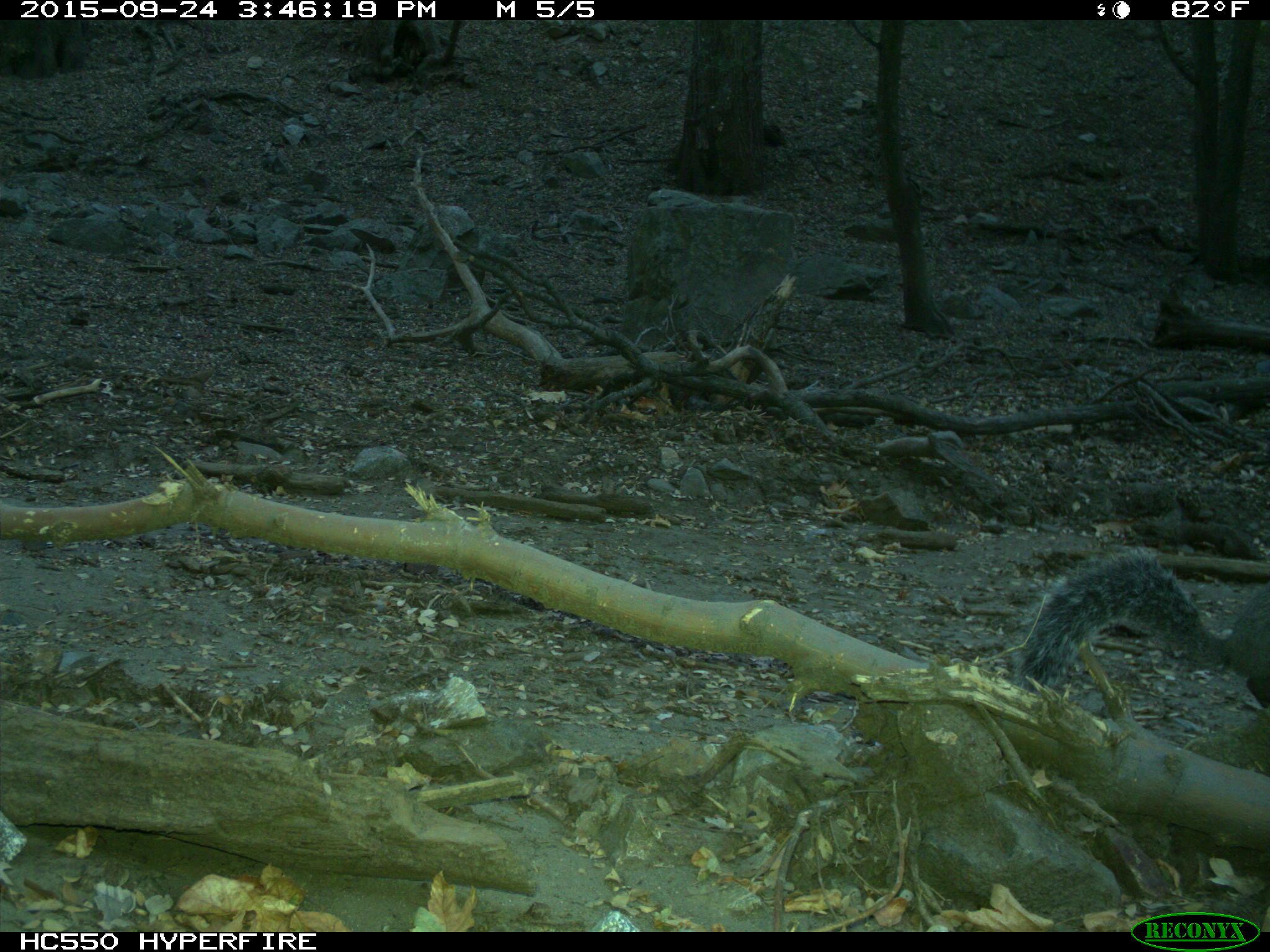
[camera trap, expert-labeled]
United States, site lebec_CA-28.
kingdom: Animalia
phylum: Chordata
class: Mammalia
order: Rodentia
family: Sciuridae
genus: Sciurus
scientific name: Sciurus carolinensis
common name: eastern gray squirrel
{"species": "Sciurus carolinensis (eastern gray squirrel)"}